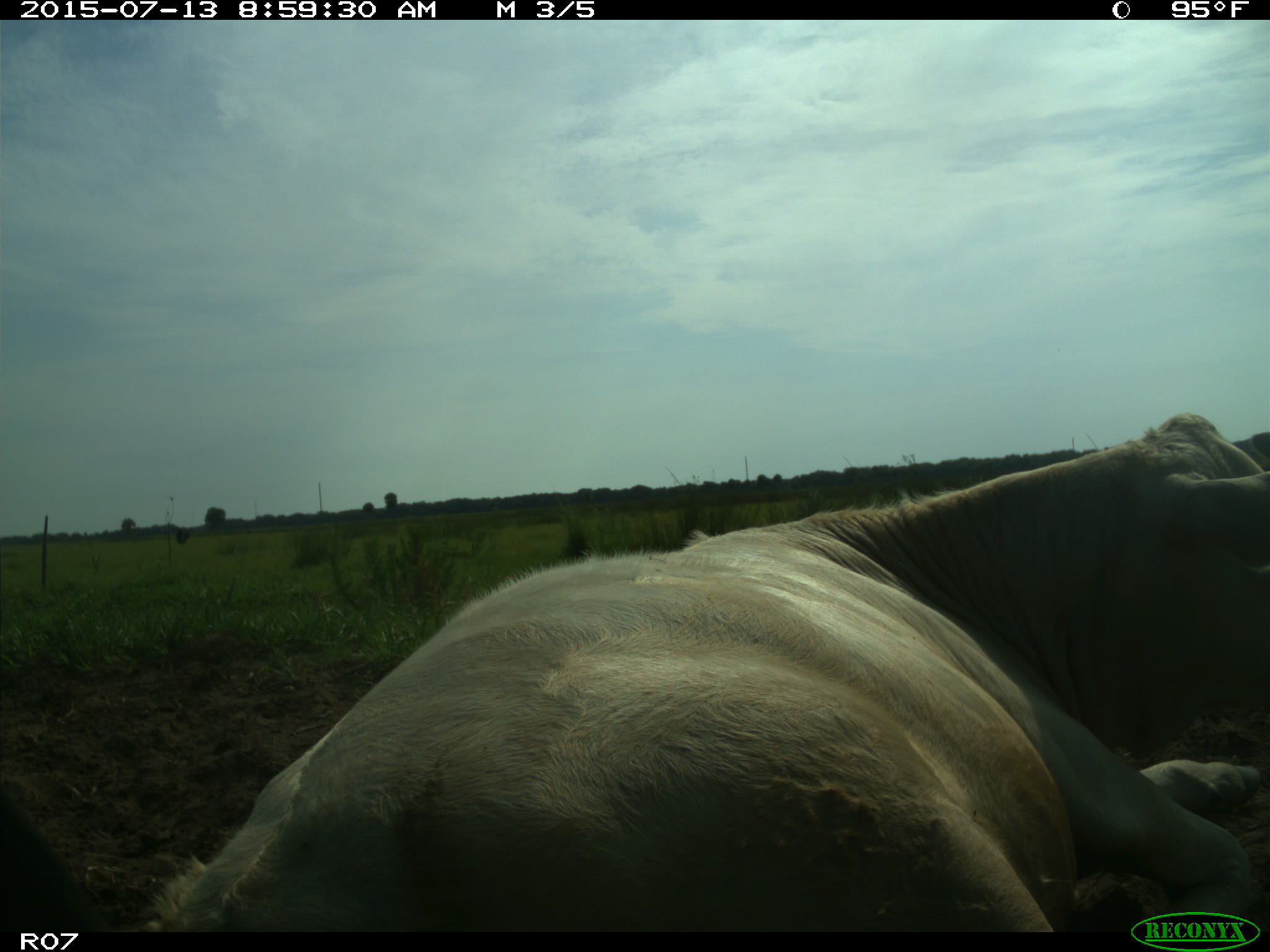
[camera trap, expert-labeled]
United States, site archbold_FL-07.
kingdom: Animalia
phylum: Chordata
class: Mammalia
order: Artiodactyla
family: Bovidae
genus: Bos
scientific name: Bos taurus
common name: domestic cow